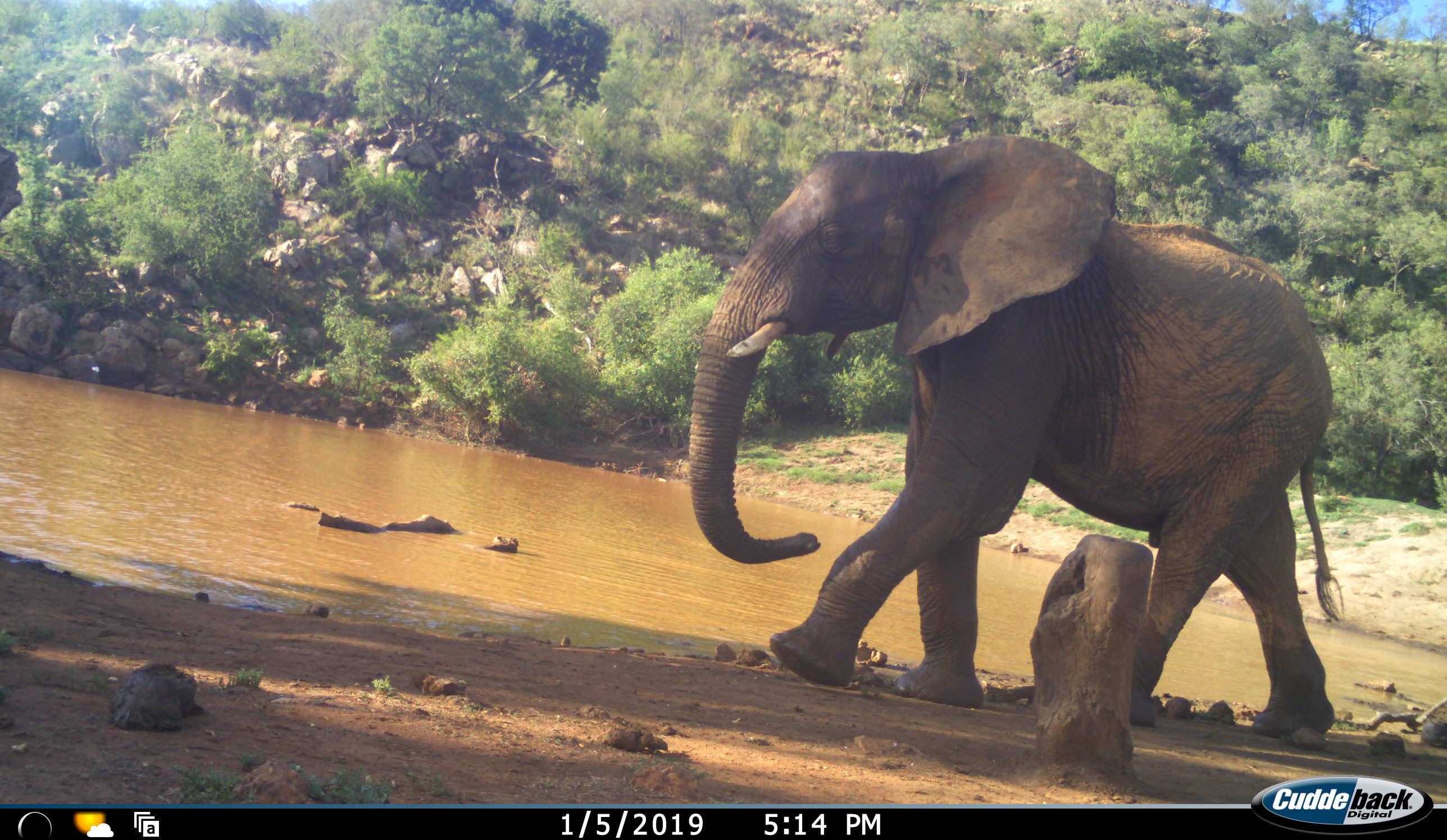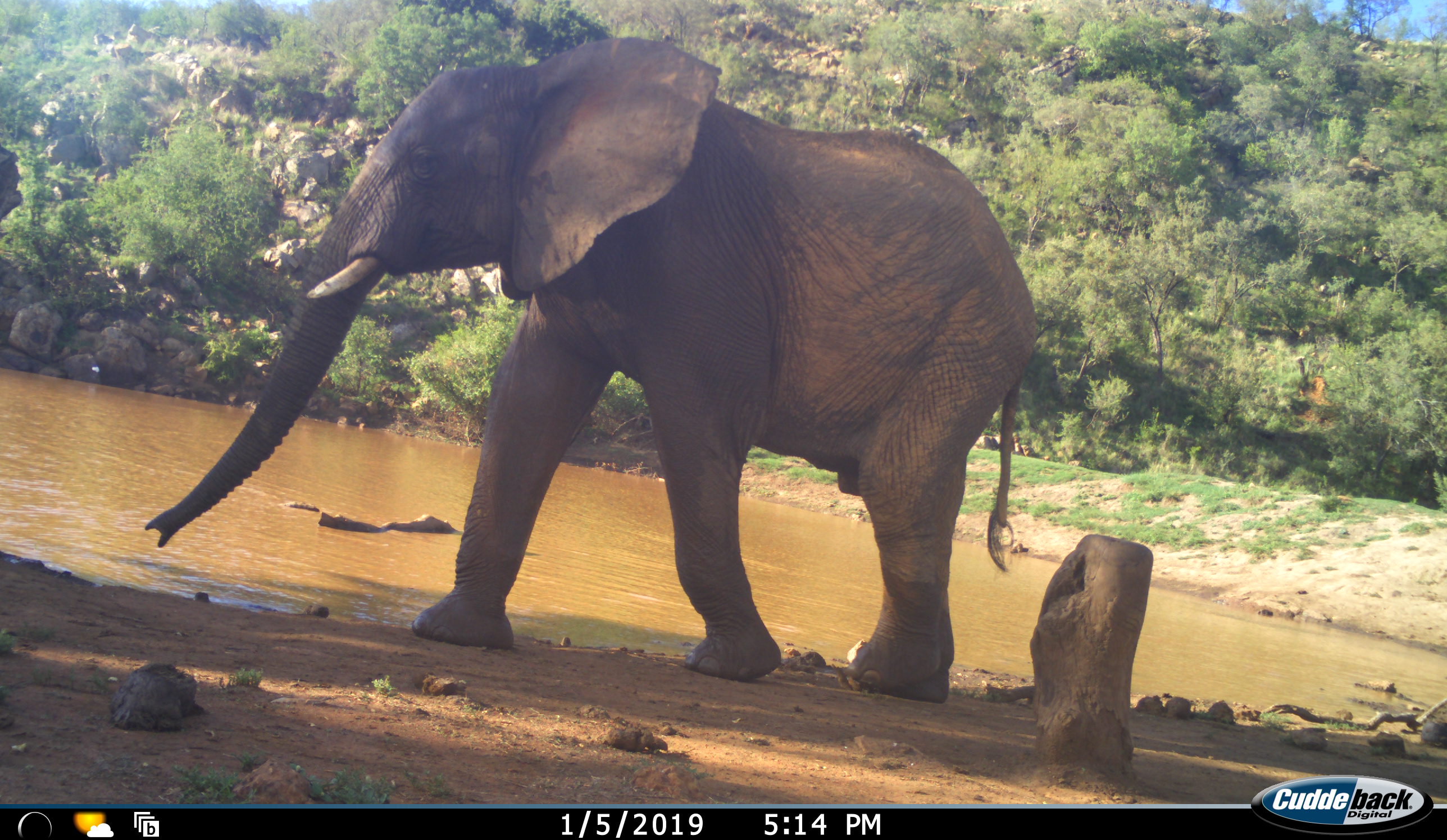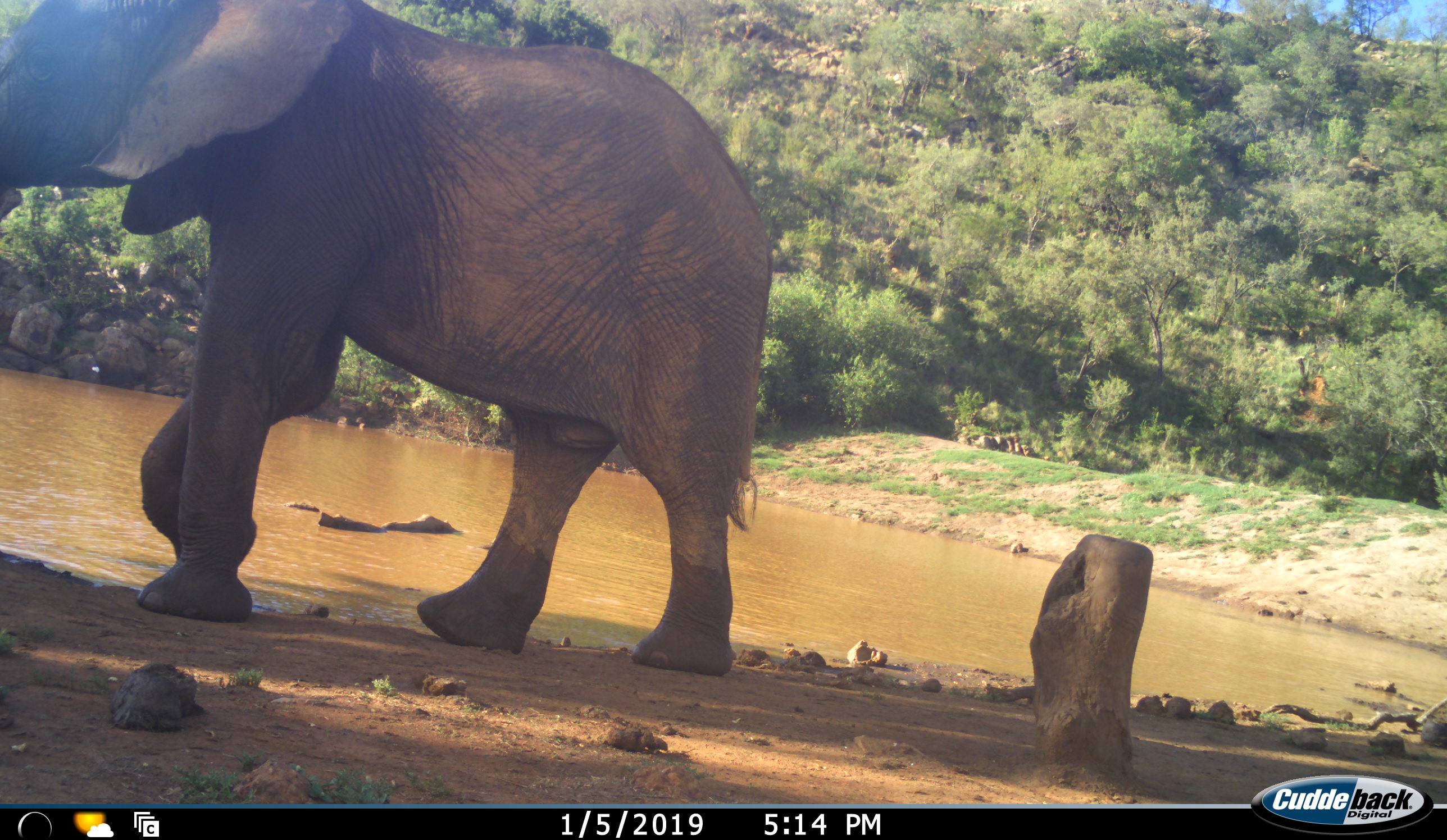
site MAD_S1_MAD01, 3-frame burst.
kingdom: Animalia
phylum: Chordata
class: Mammalia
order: Proboscidea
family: Elephantidae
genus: Loxodonta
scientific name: Loxodonta africana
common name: african bush elephant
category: elephant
Elephant (african bush elephant) (Loxodonta africana), count 1. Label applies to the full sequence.